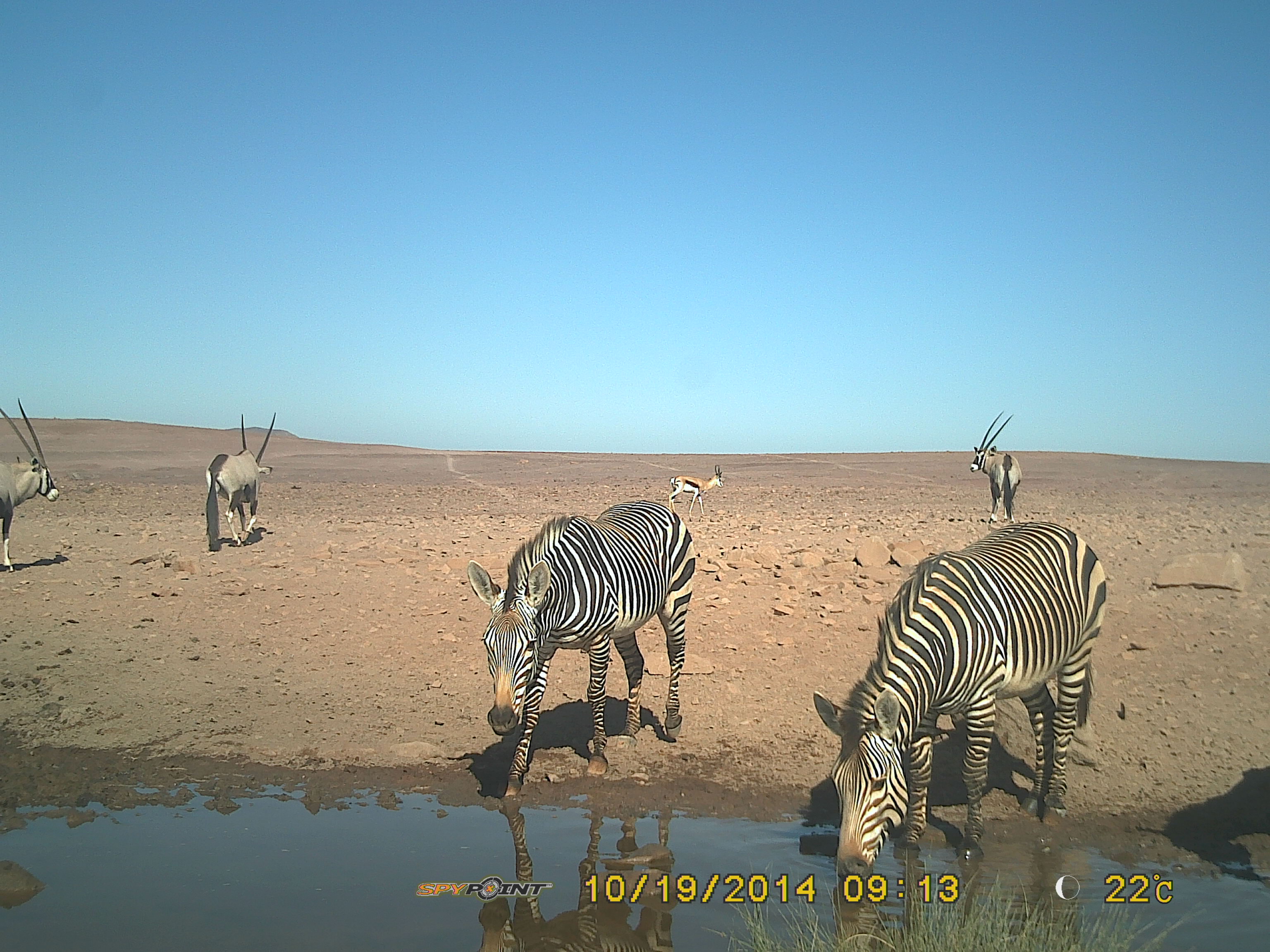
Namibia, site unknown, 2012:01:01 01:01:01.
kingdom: Animalia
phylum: Chordata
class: Mammalia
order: Perissodactyla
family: Equidae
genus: Equus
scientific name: Equus zebra hartmannae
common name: hartmann's mountain zebra